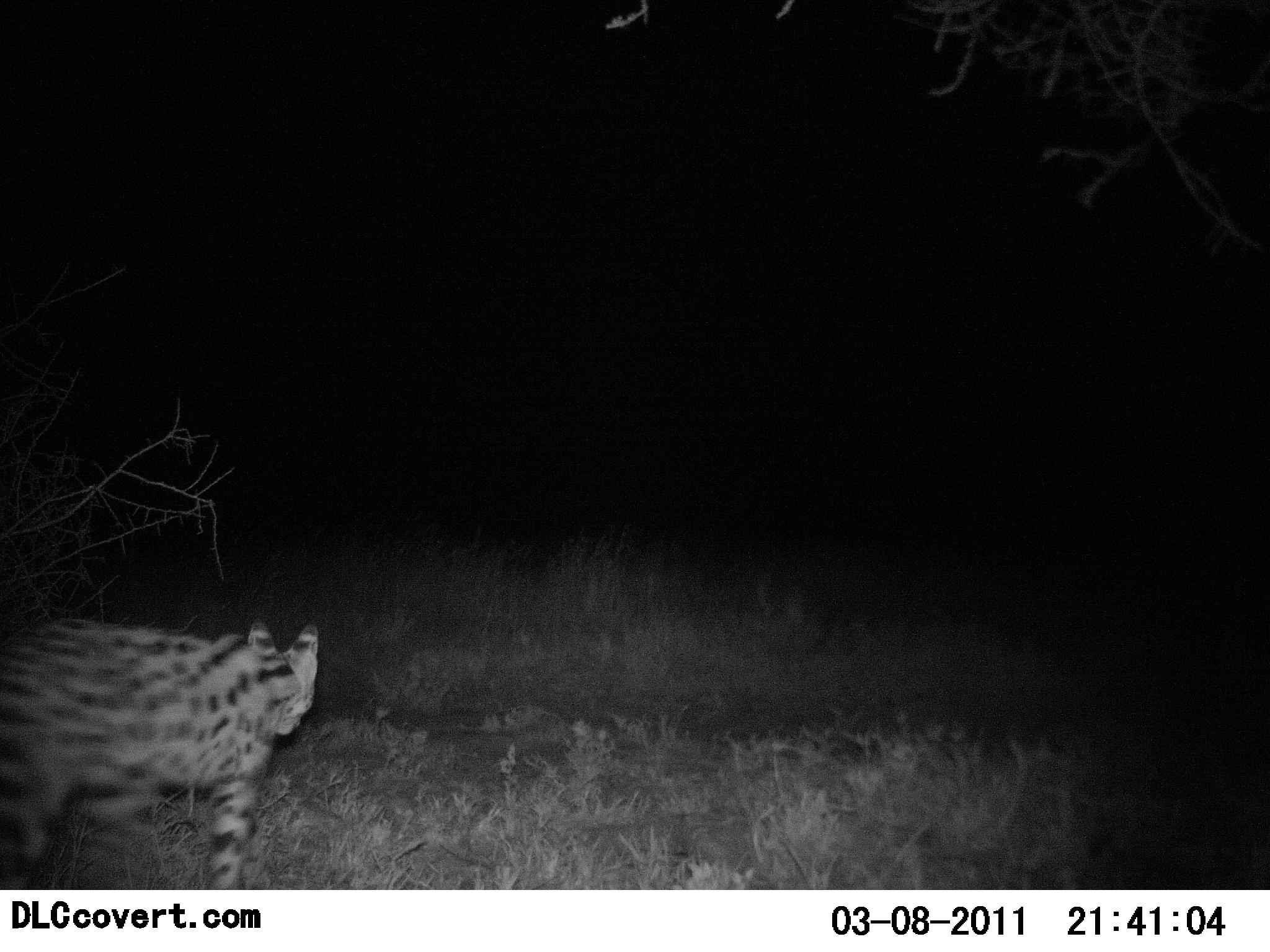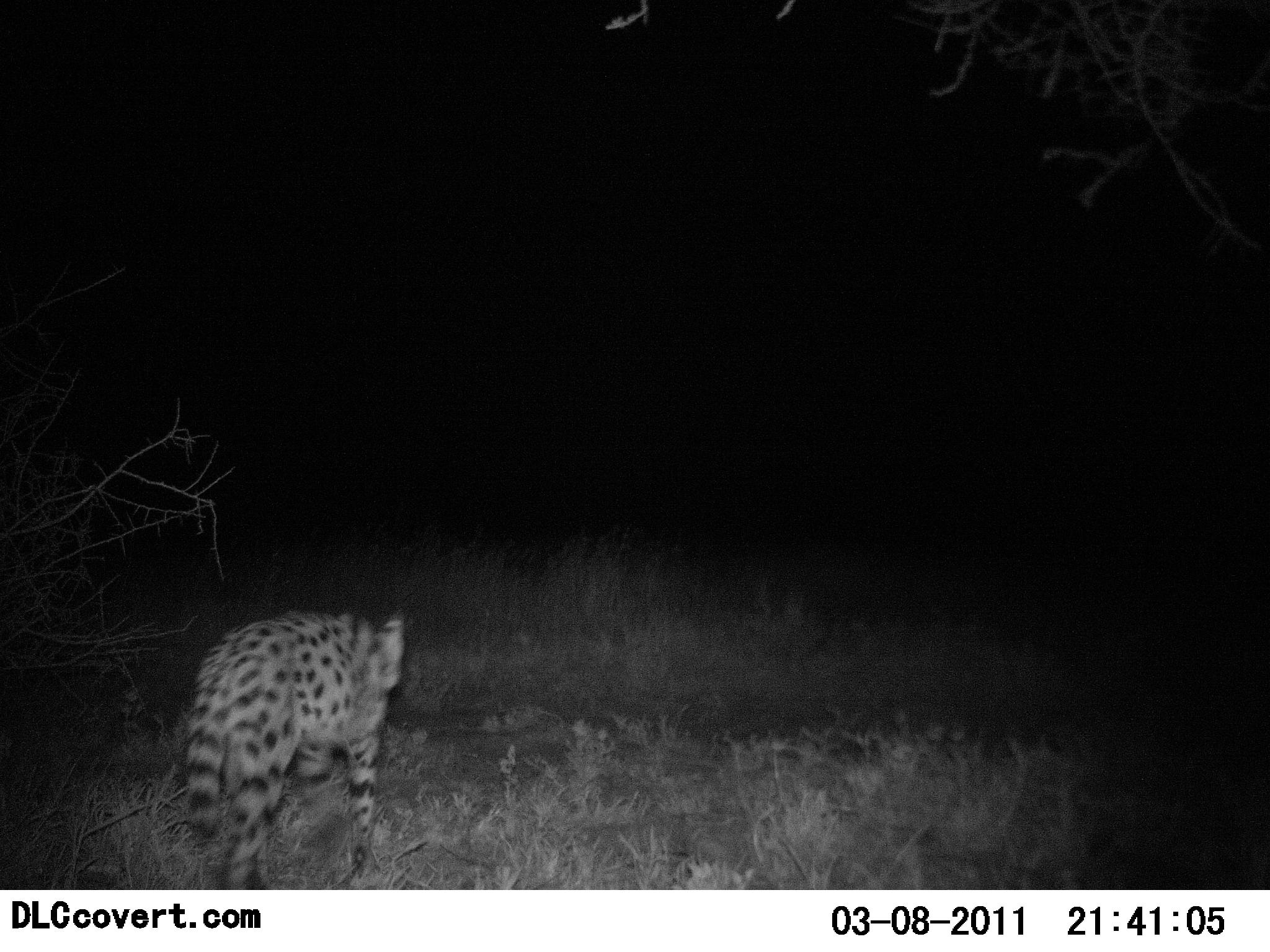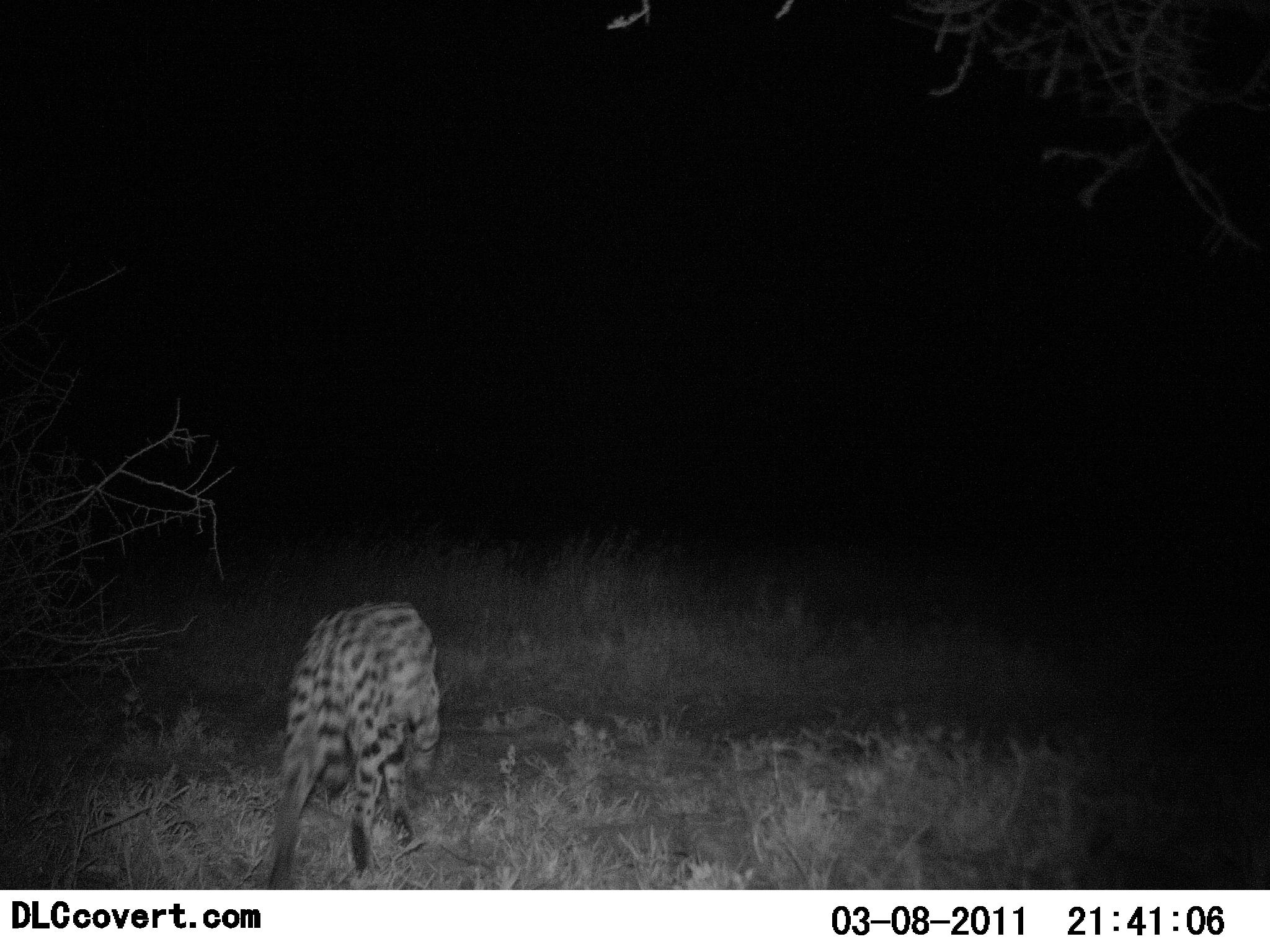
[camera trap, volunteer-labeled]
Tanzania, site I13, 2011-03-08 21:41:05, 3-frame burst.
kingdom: Animalia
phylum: Chordata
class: Mammalia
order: Carnivora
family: Felidae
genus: Leptailurus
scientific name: Leptailurus serval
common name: serval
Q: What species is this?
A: Serval (Leptailurus serval).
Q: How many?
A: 1.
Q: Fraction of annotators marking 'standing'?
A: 0%.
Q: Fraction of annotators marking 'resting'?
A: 0%.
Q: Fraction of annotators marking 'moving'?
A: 100%.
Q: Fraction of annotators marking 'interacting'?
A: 0%.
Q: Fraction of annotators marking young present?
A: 0%.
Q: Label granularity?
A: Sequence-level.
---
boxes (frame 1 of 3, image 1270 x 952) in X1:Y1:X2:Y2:
animal: 0:614:320:889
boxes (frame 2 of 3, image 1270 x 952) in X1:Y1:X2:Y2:
animal: 184:610:404:890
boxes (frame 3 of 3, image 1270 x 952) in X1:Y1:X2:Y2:
animal: 267:602:443:886